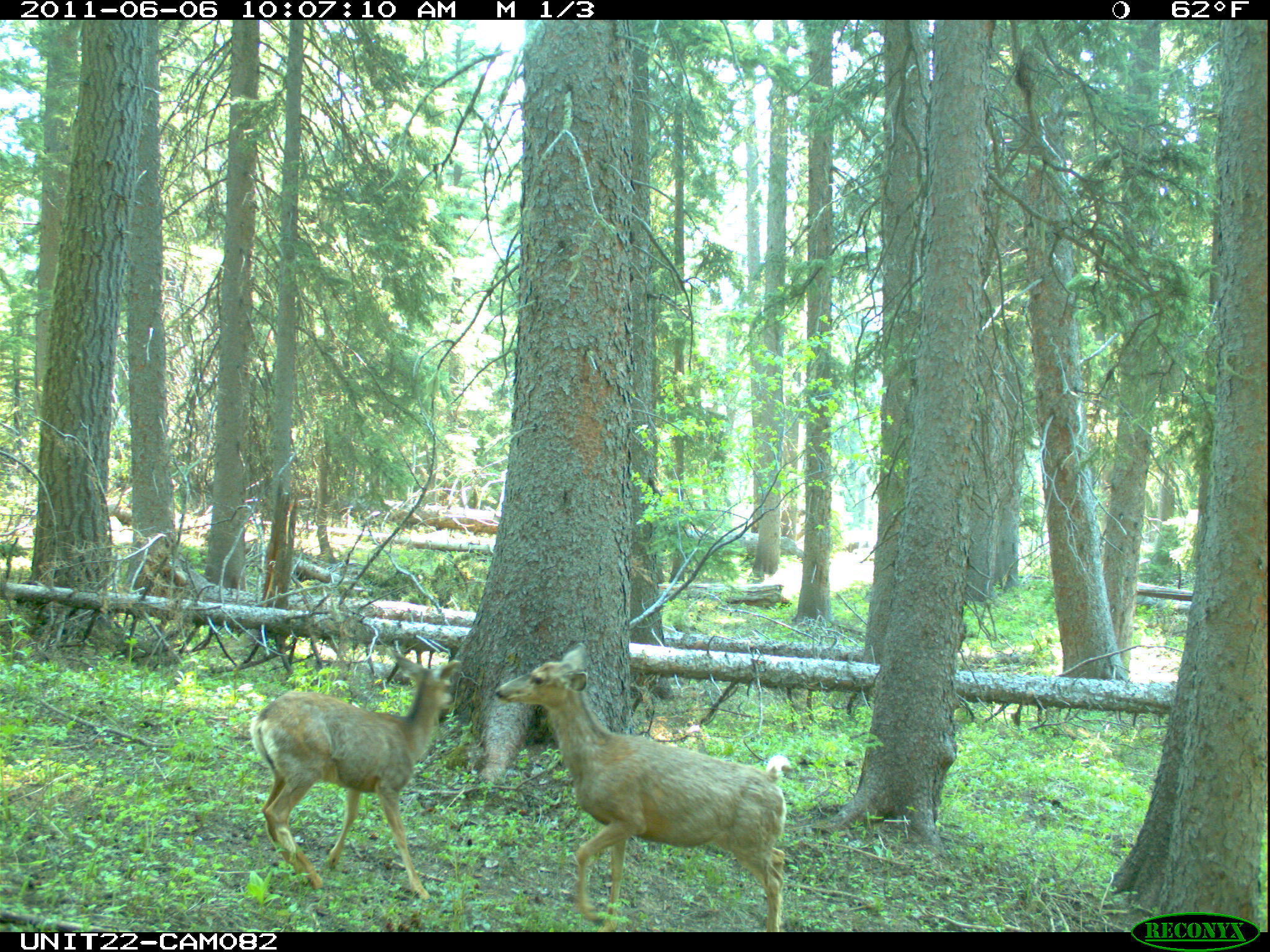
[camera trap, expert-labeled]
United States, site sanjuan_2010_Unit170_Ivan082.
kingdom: Animalia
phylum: Chordata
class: Mammalia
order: Artiodactyla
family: Cervidae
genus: Odocoileus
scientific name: Odocoileus hemionus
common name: mule deer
Odocoileus hemionus (mule deer).